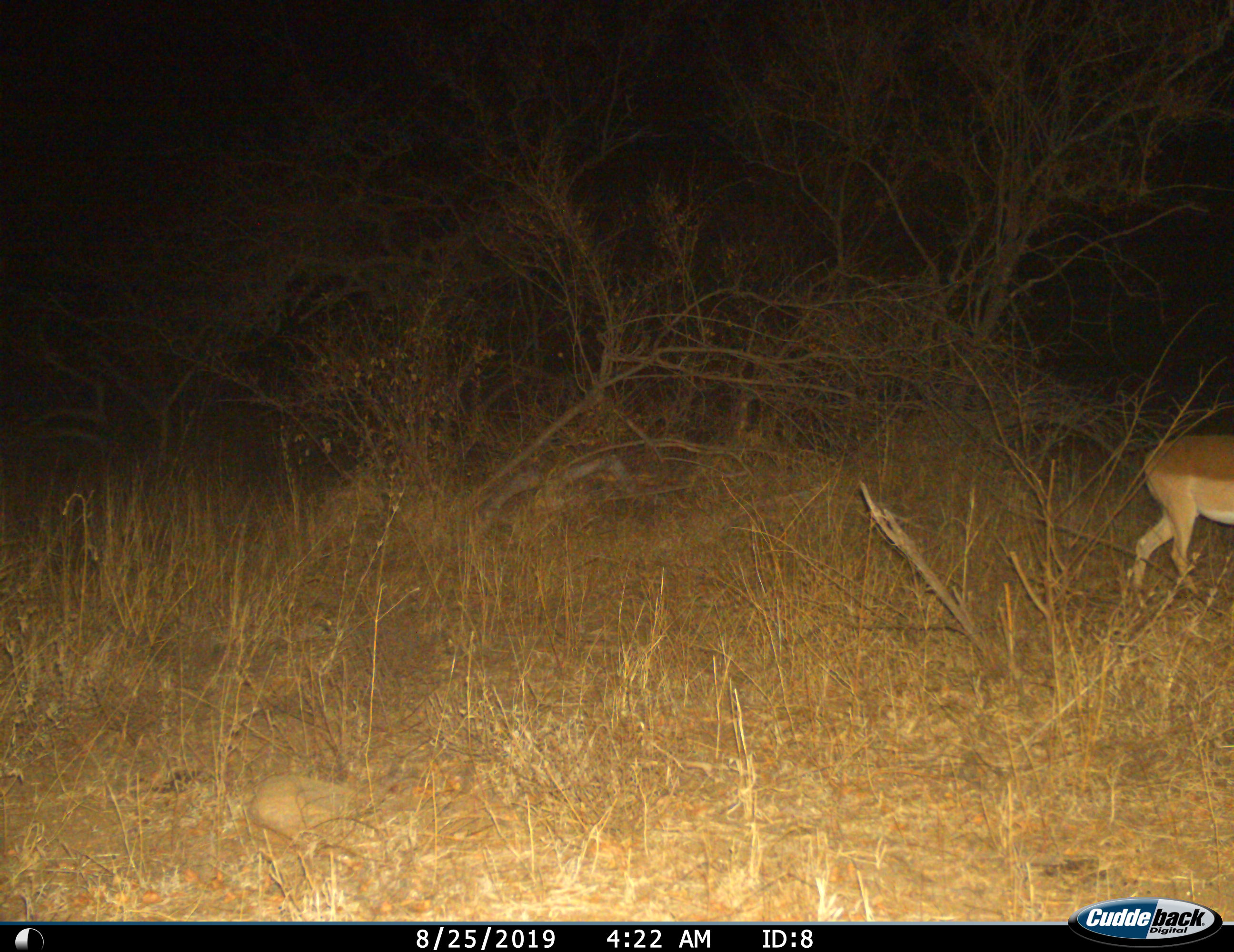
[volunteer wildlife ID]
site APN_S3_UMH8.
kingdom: Animalia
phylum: Chordata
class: Mammalia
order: Artiodactyla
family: Bovidae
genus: Aepyceros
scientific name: Aepyceros melampus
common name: impala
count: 1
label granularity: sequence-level